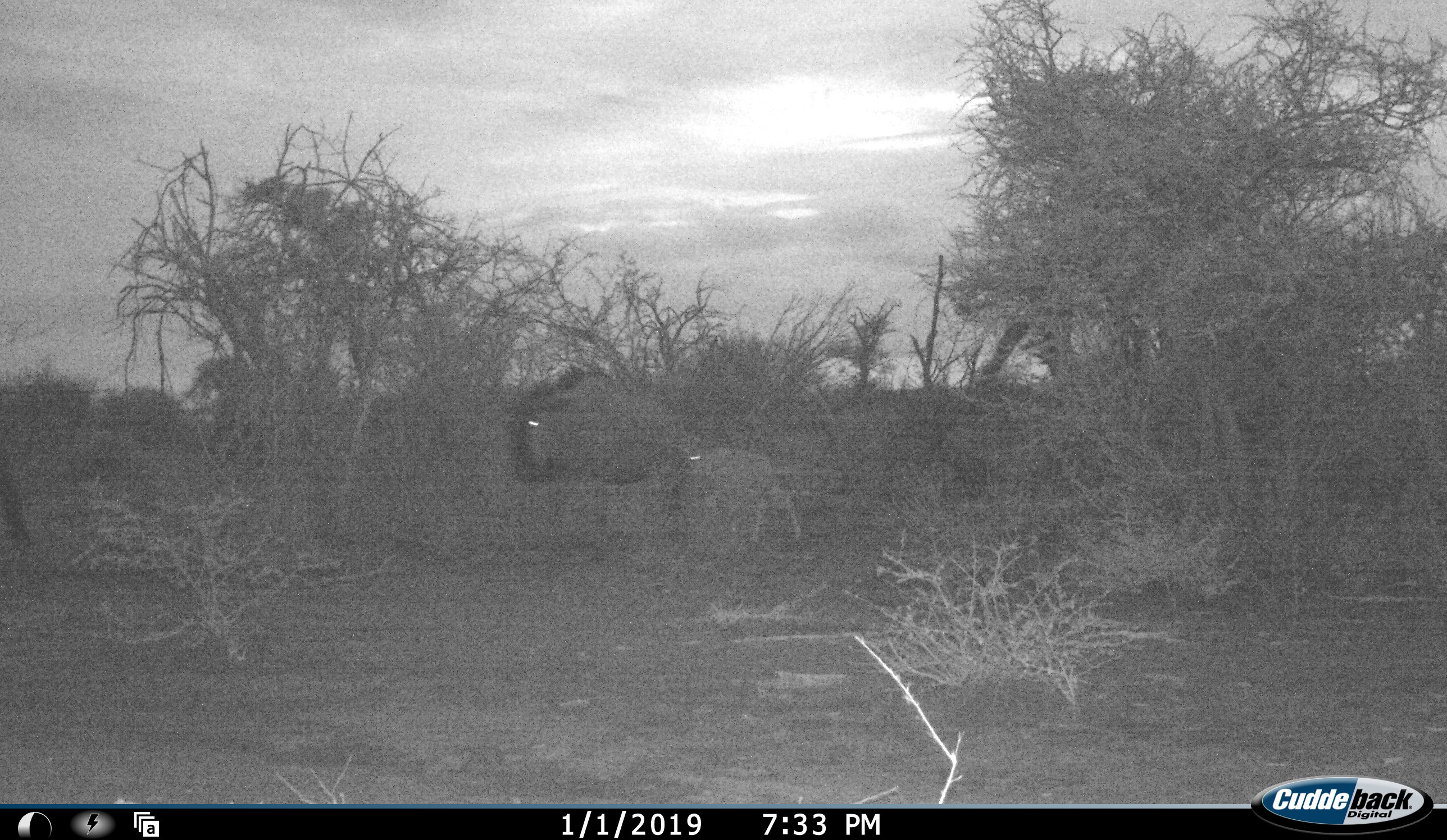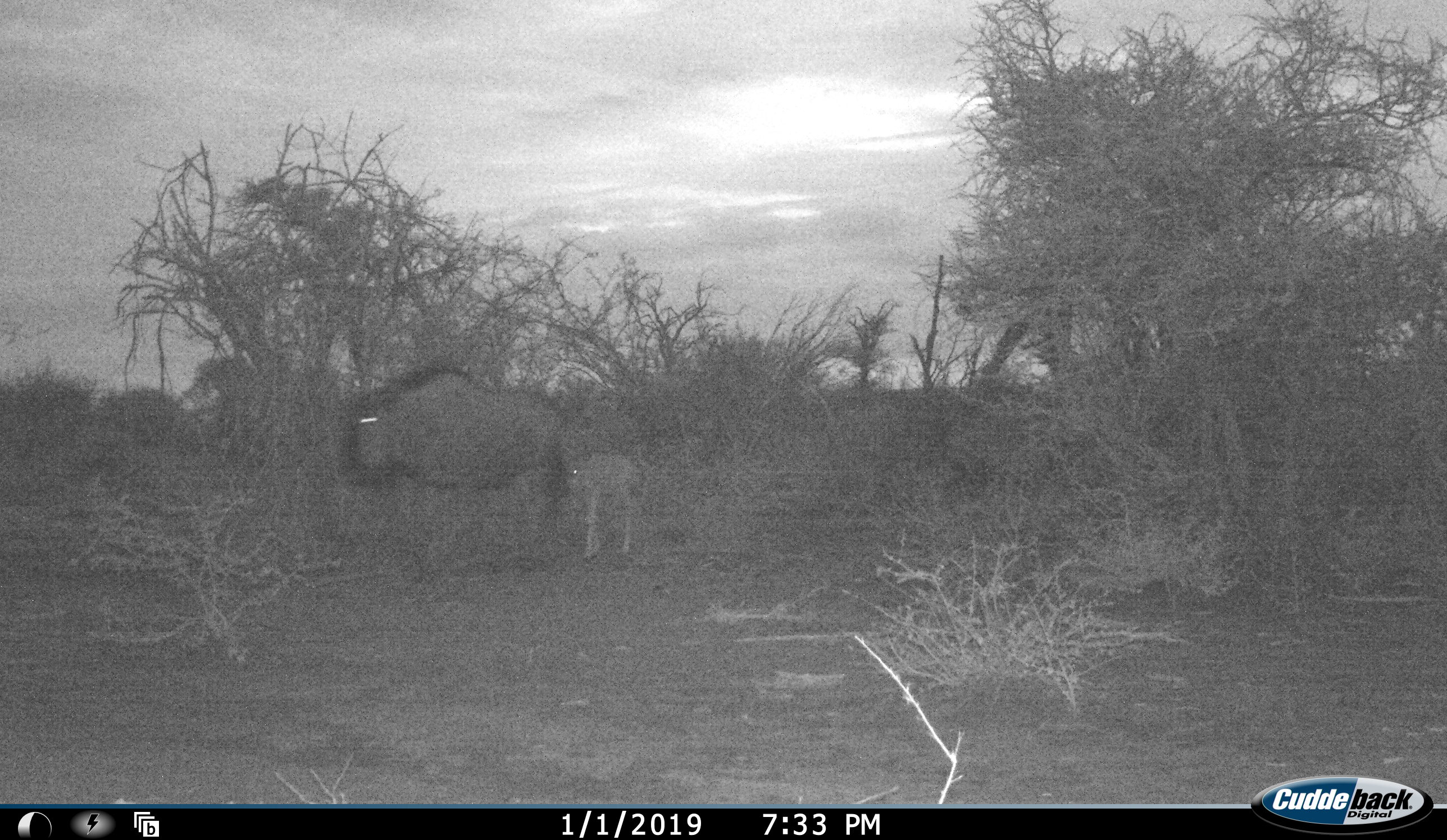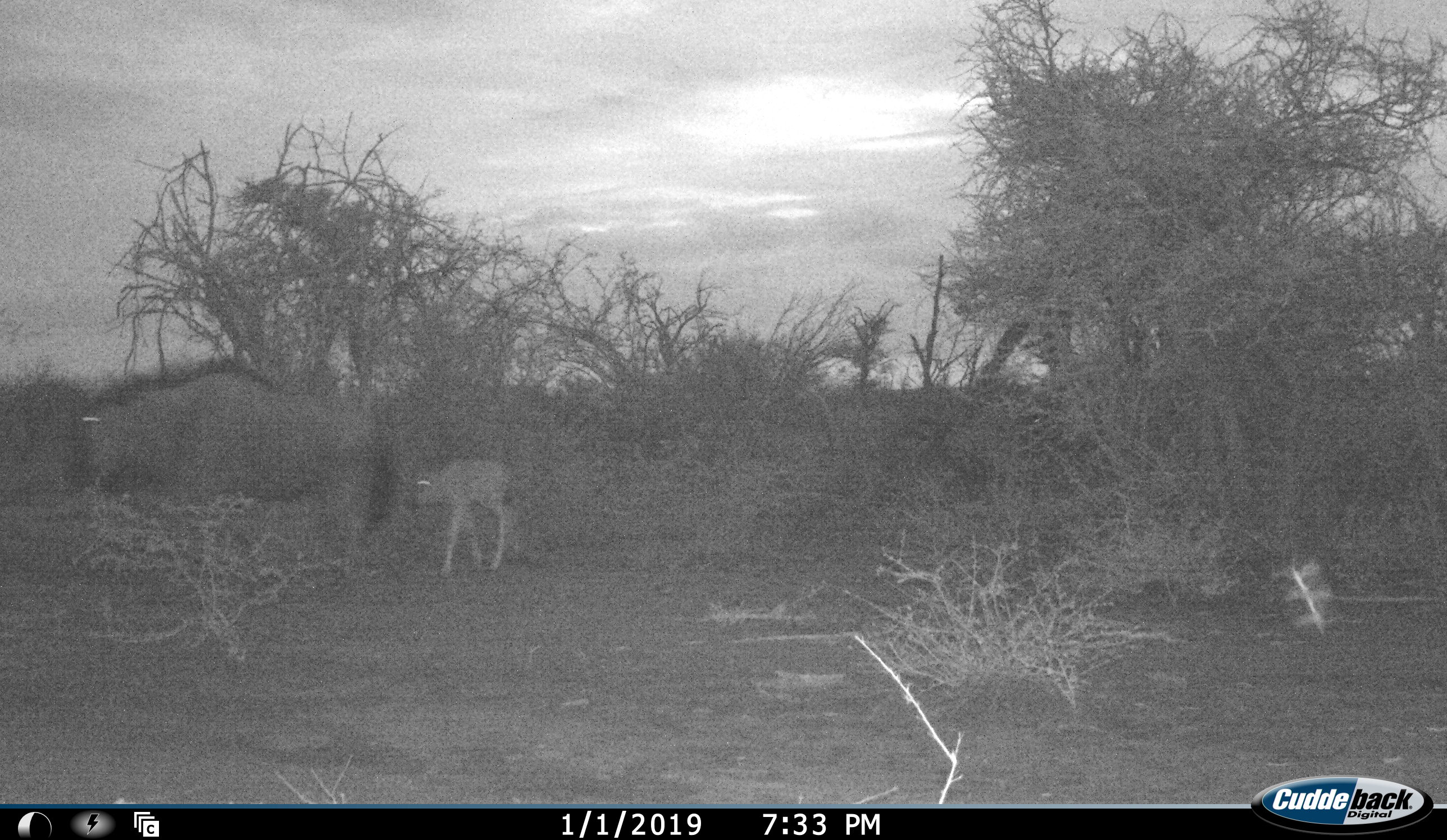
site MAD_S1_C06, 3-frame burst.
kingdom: Animalia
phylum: Chordata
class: Mammalia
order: Artiodactyla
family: Bovidae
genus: Connochaetes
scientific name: Connochaetes taurinus taurinus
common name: blue wildebeest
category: wildebeestblue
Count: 2.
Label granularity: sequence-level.